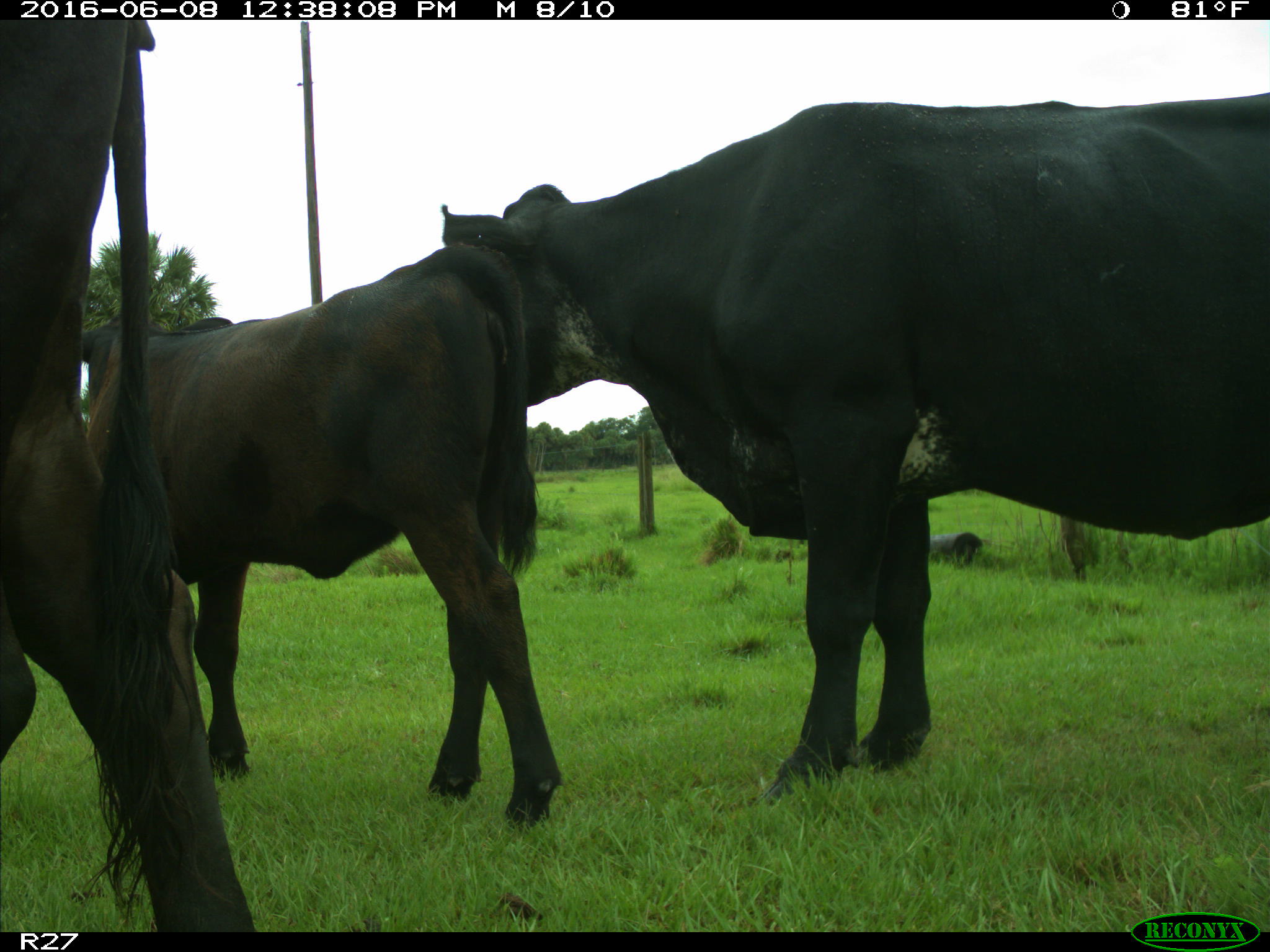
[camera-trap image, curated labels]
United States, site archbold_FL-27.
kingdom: Animalia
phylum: Chordata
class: Mammalia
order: Artiodactyla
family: Bovidae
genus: Bos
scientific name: Bos taurus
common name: domestic cow